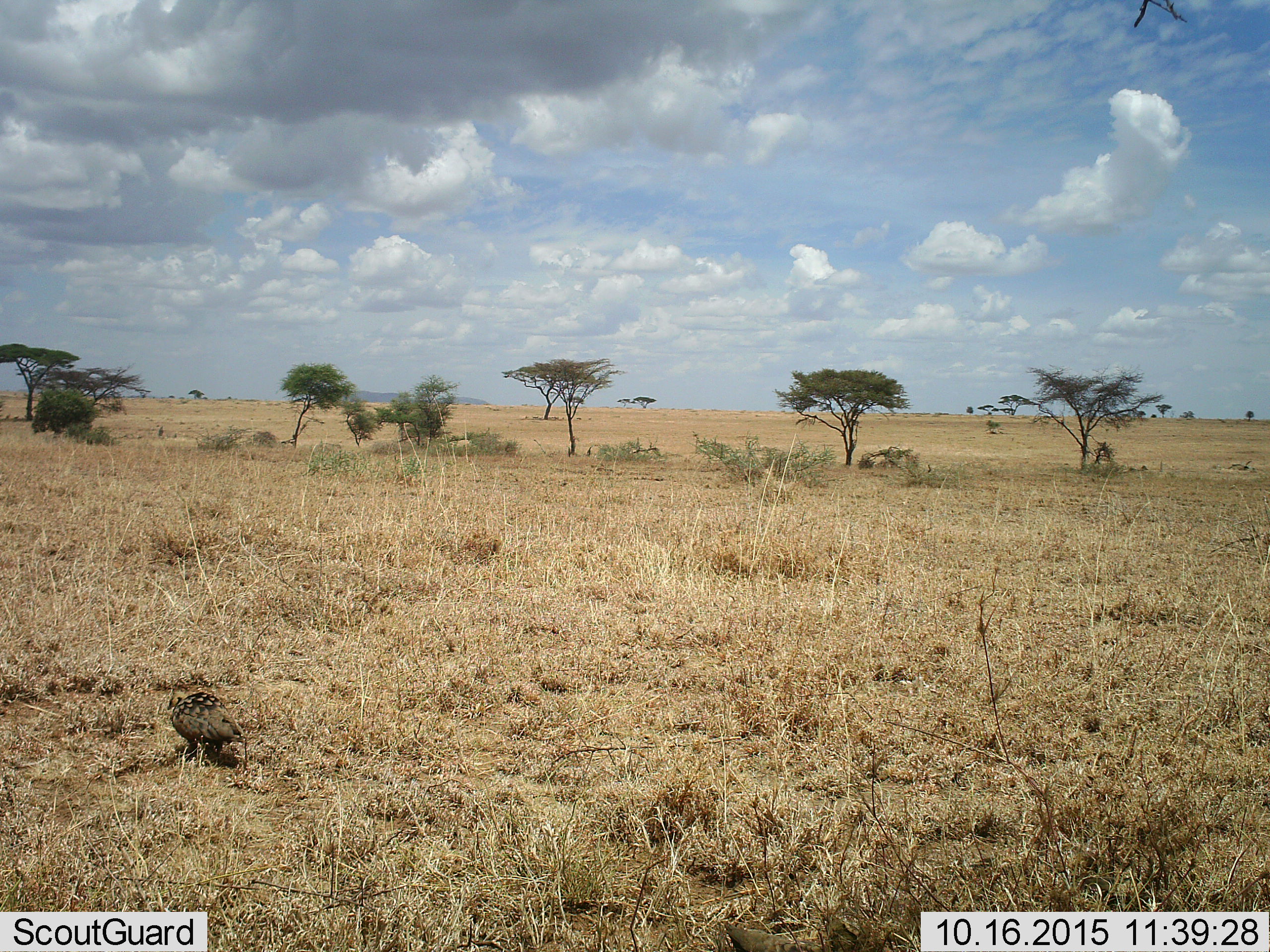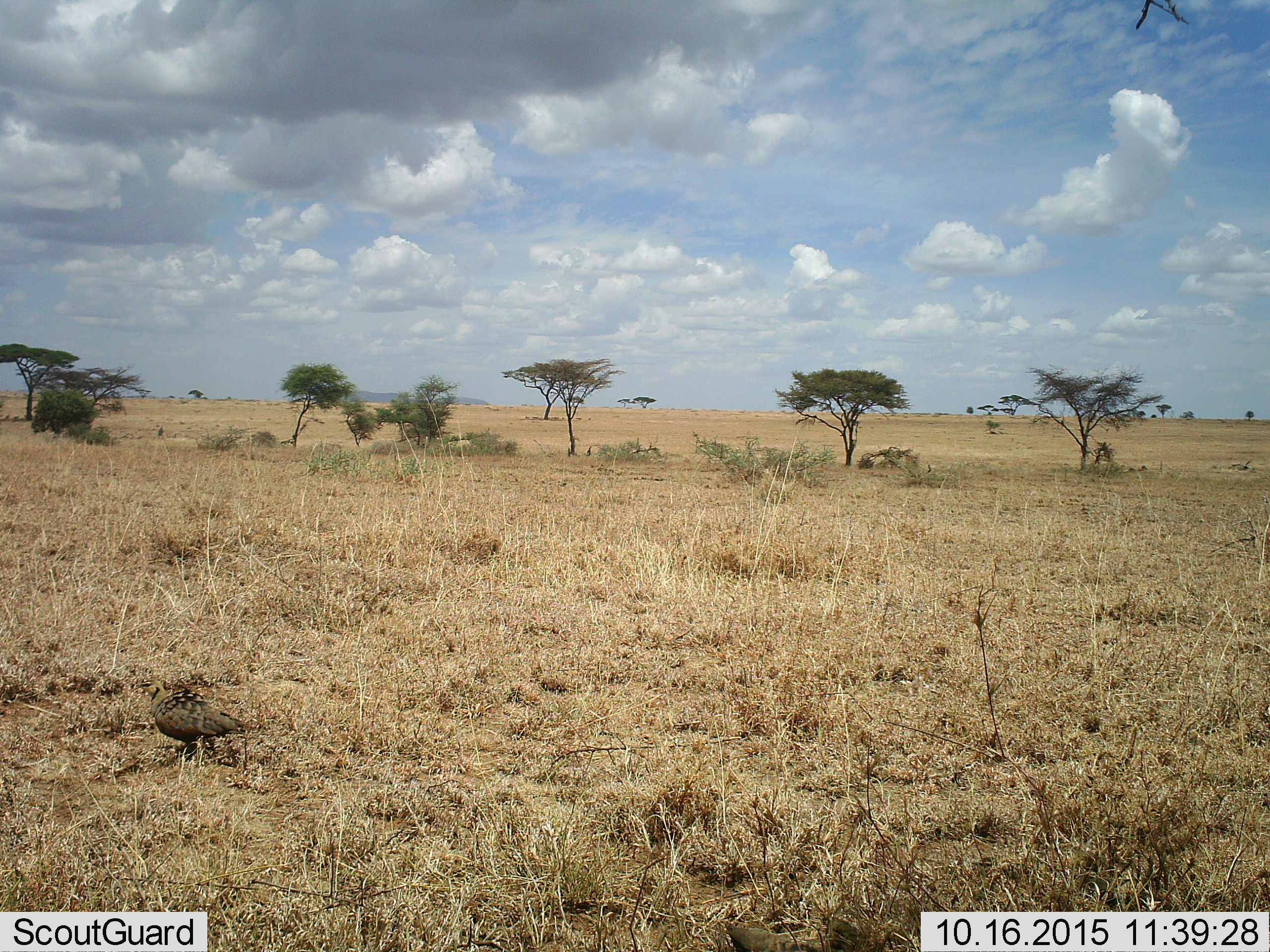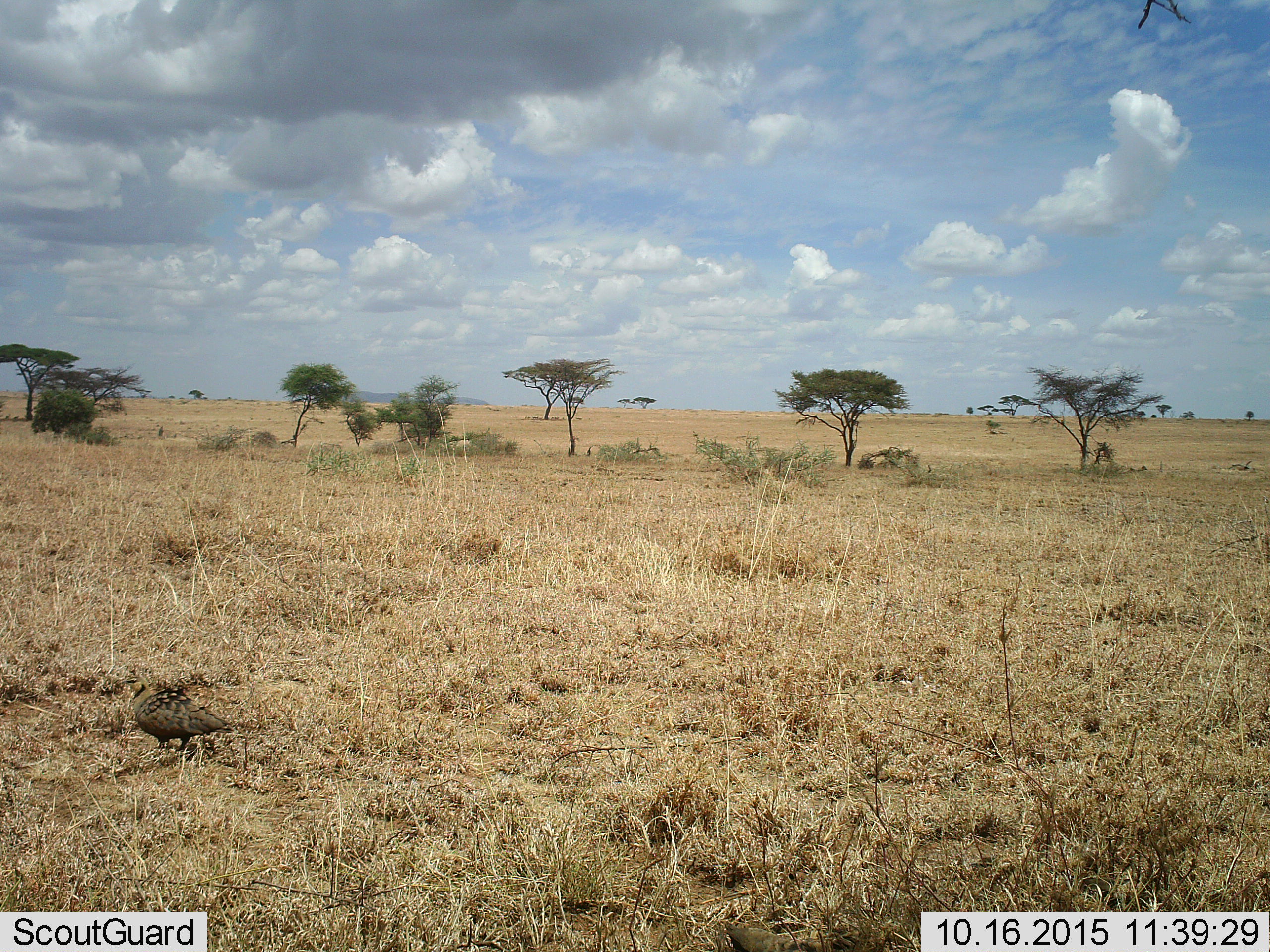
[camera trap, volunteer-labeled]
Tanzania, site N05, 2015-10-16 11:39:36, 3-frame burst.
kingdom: Animalia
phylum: Chordata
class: Aves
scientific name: Aves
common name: bird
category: otherbird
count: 1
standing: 50%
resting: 12%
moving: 50%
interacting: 0%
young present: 0%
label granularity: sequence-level